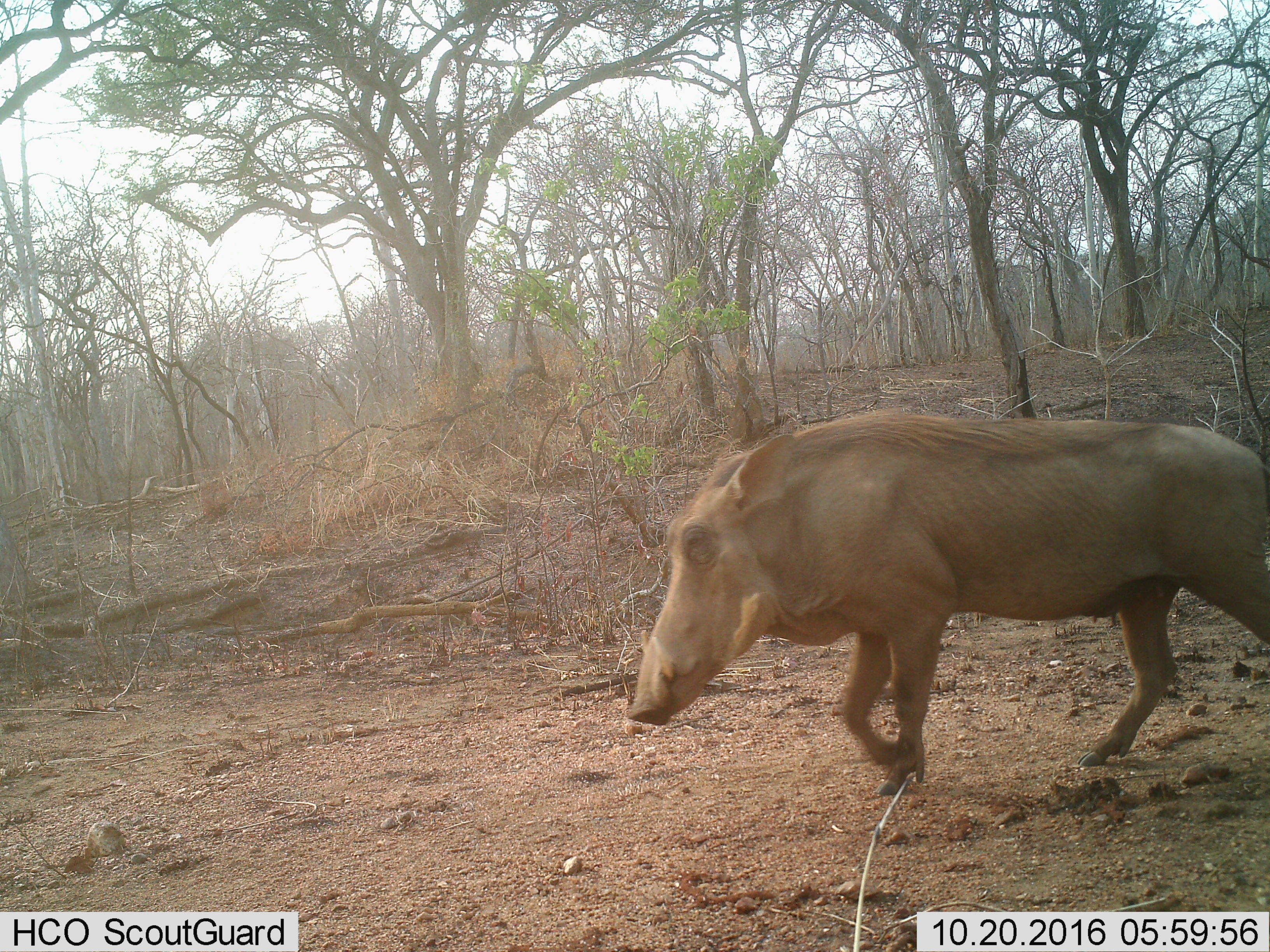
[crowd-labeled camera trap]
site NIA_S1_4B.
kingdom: Animalia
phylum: Chordata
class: Mammalia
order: Artiodactyla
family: Suidae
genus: Phacochoerus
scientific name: Phacochoerus africanus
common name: warthog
Warthog (Phacochoerus africanus), count 1. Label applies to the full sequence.